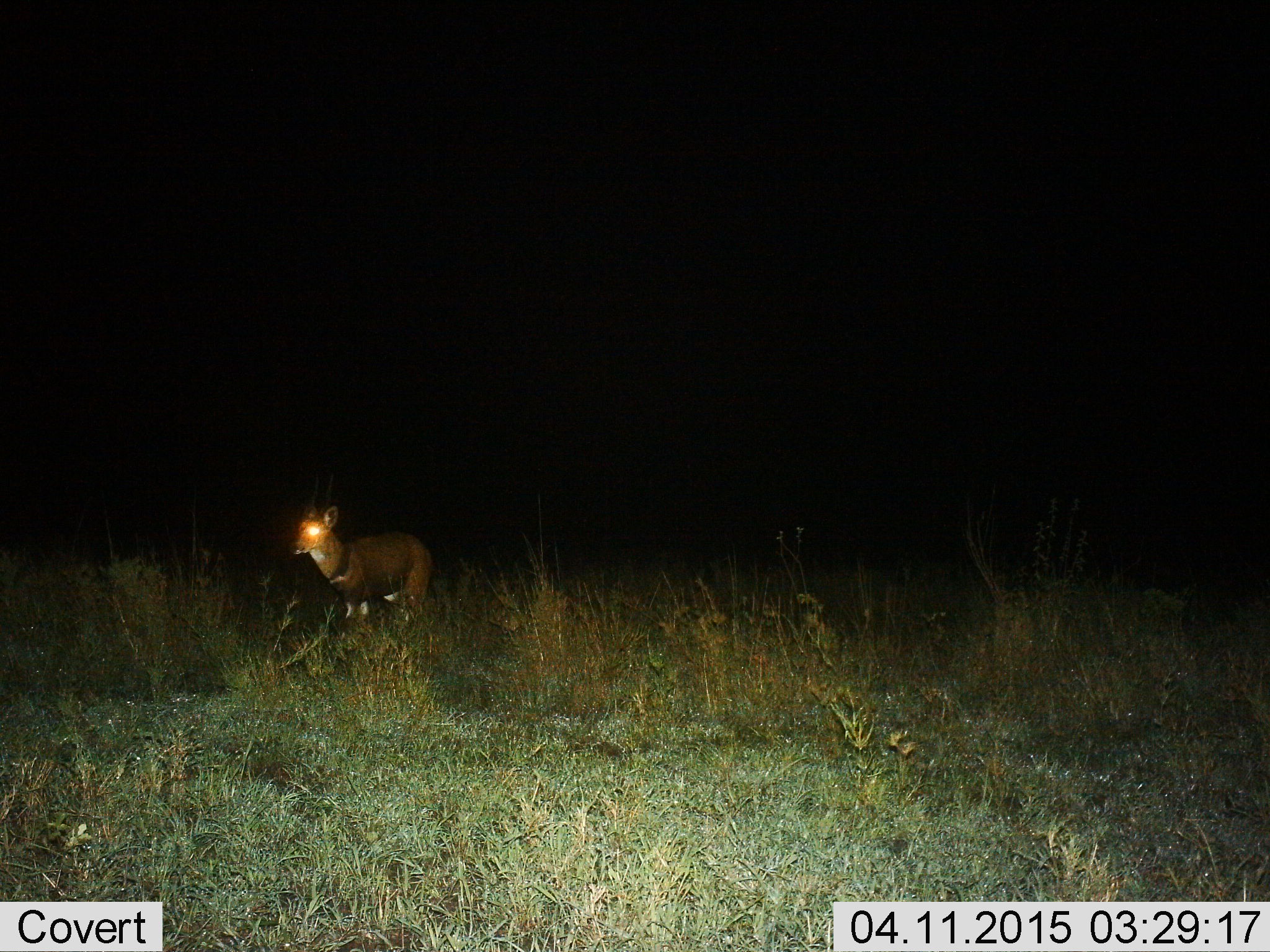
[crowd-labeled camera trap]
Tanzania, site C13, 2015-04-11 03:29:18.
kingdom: Animalia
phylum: Chordata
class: Mammalia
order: Artiodactyla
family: Bovidae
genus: Tragelaphus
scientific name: Tragelaphus scriptus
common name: bushbuck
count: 1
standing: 100%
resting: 0%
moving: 0%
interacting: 0%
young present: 10%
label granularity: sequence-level